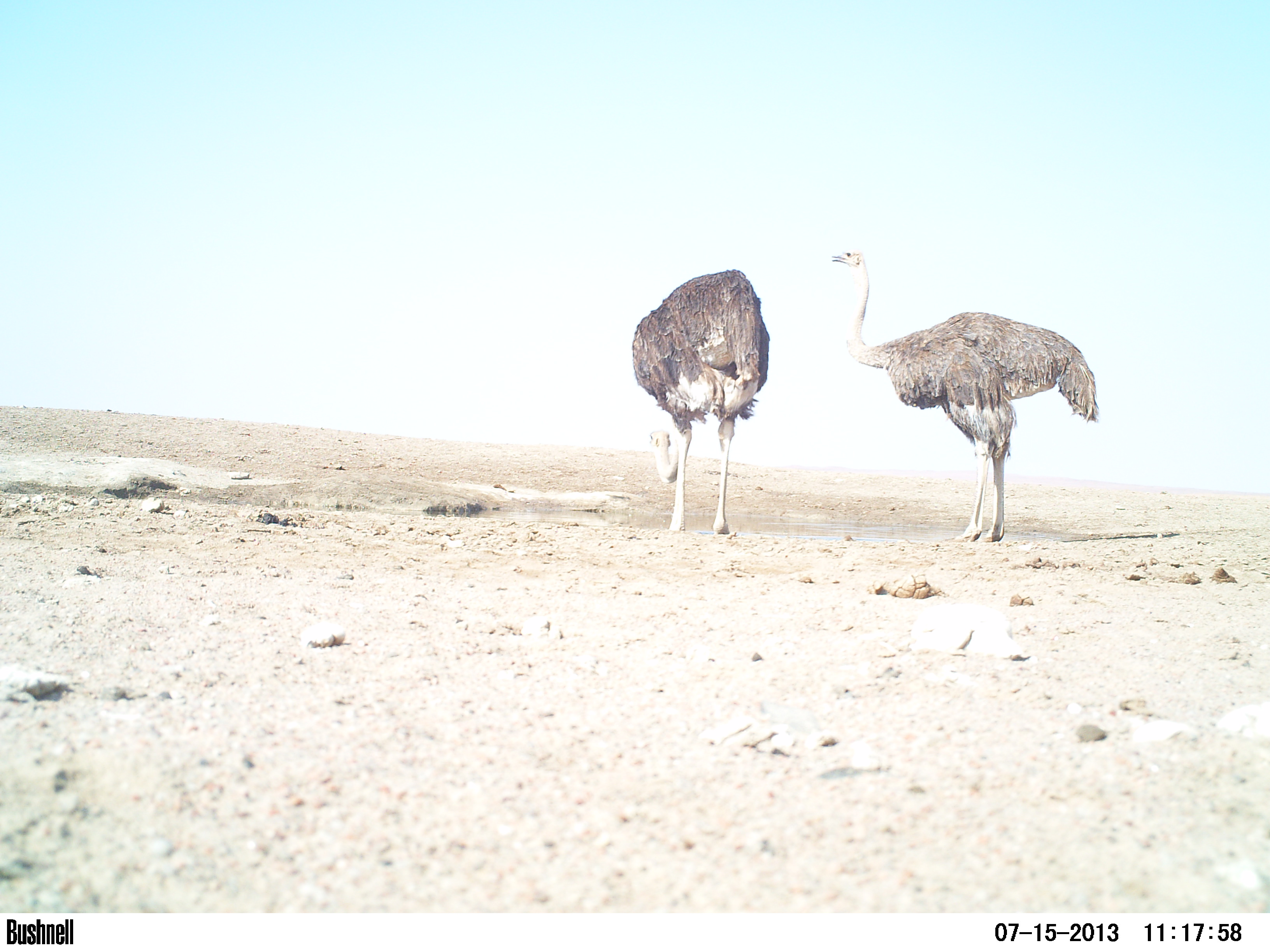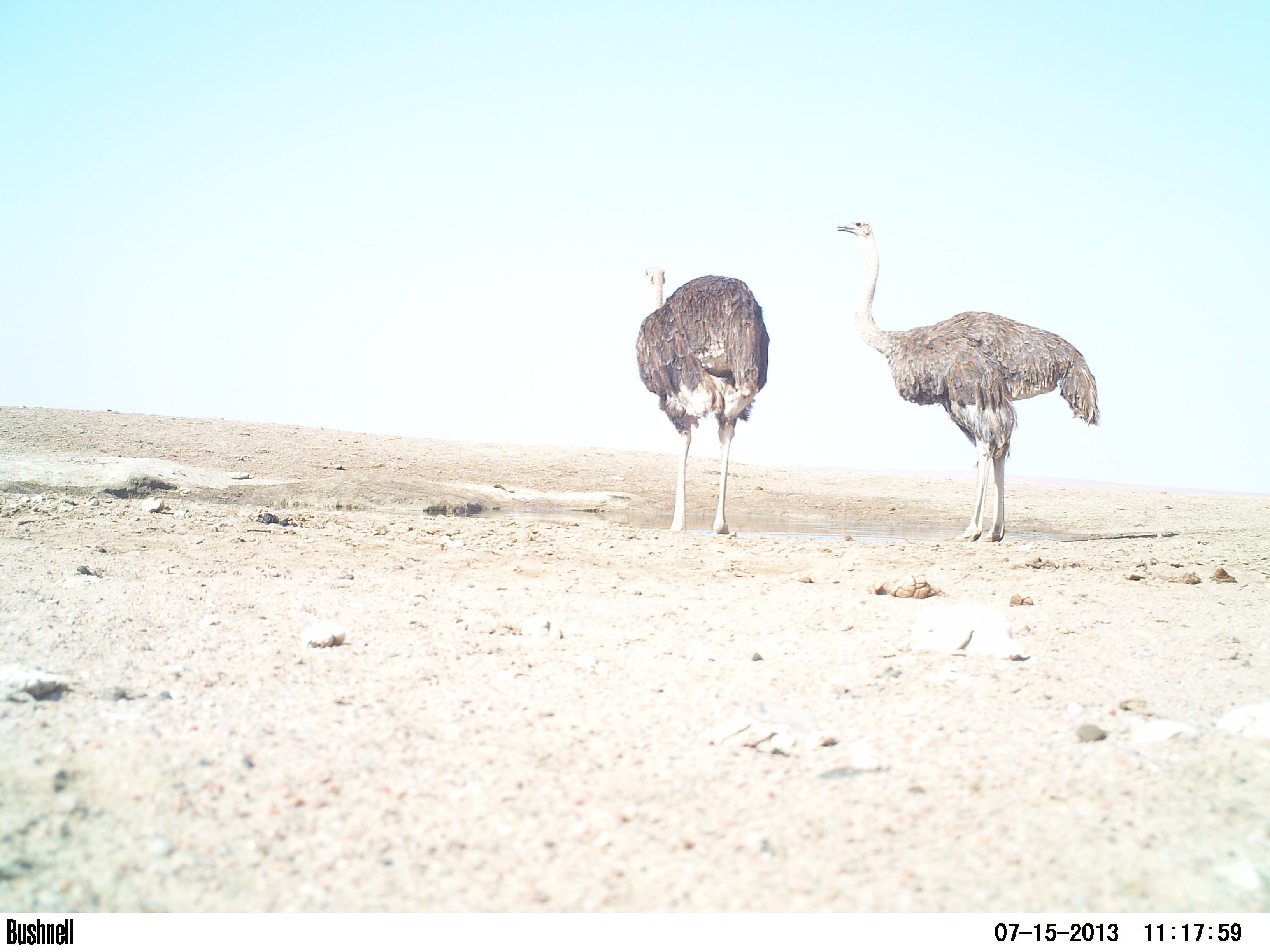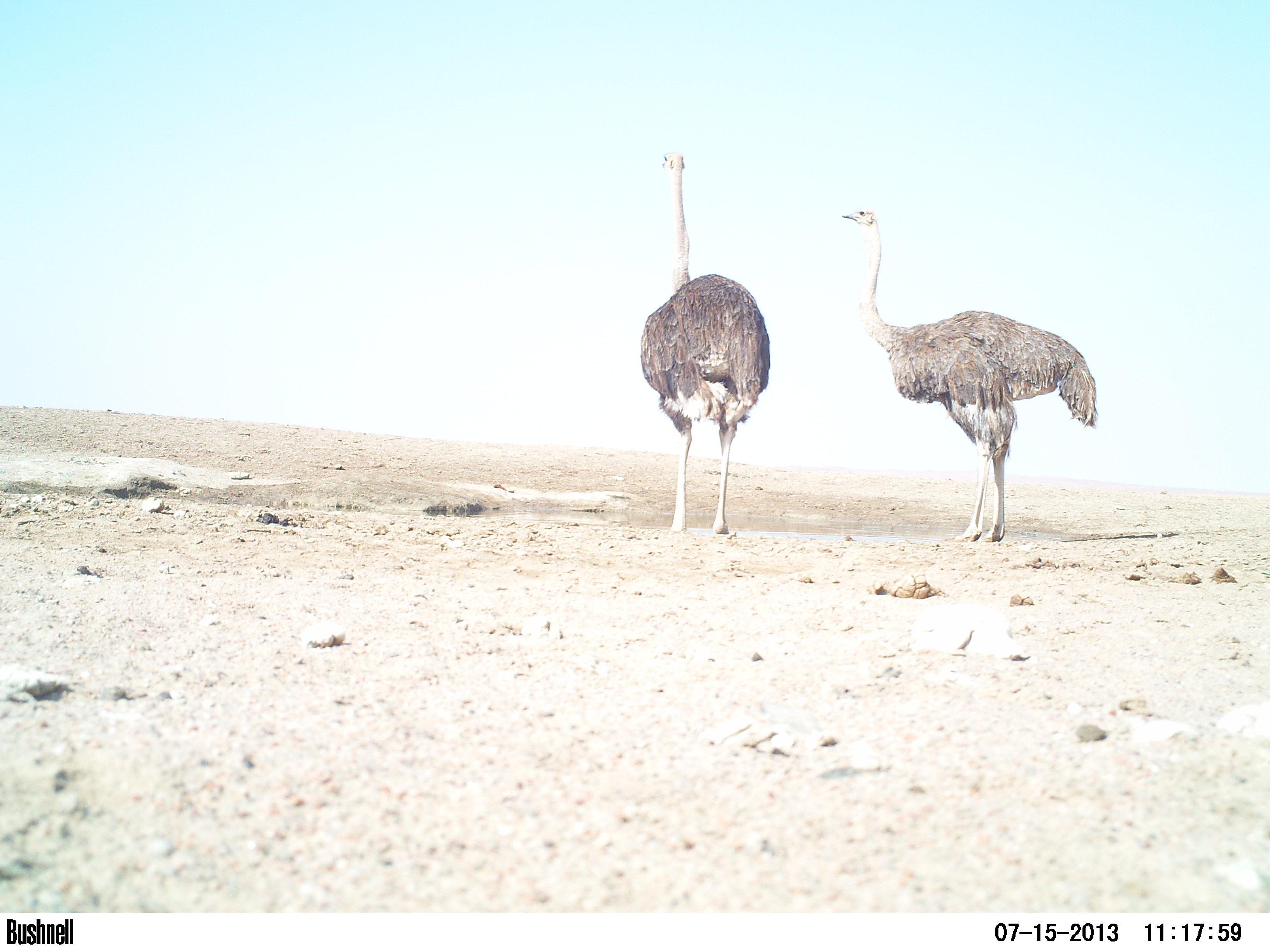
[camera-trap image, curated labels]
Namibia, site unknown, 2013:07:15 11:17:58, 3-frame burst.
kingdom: Animalia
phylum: Chordata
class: Aves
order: Struthioniformes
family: Struthionidae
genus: Struthio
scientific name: Struthio camelus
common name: common ostrich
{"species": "Struthio camelus (common ostrich)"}